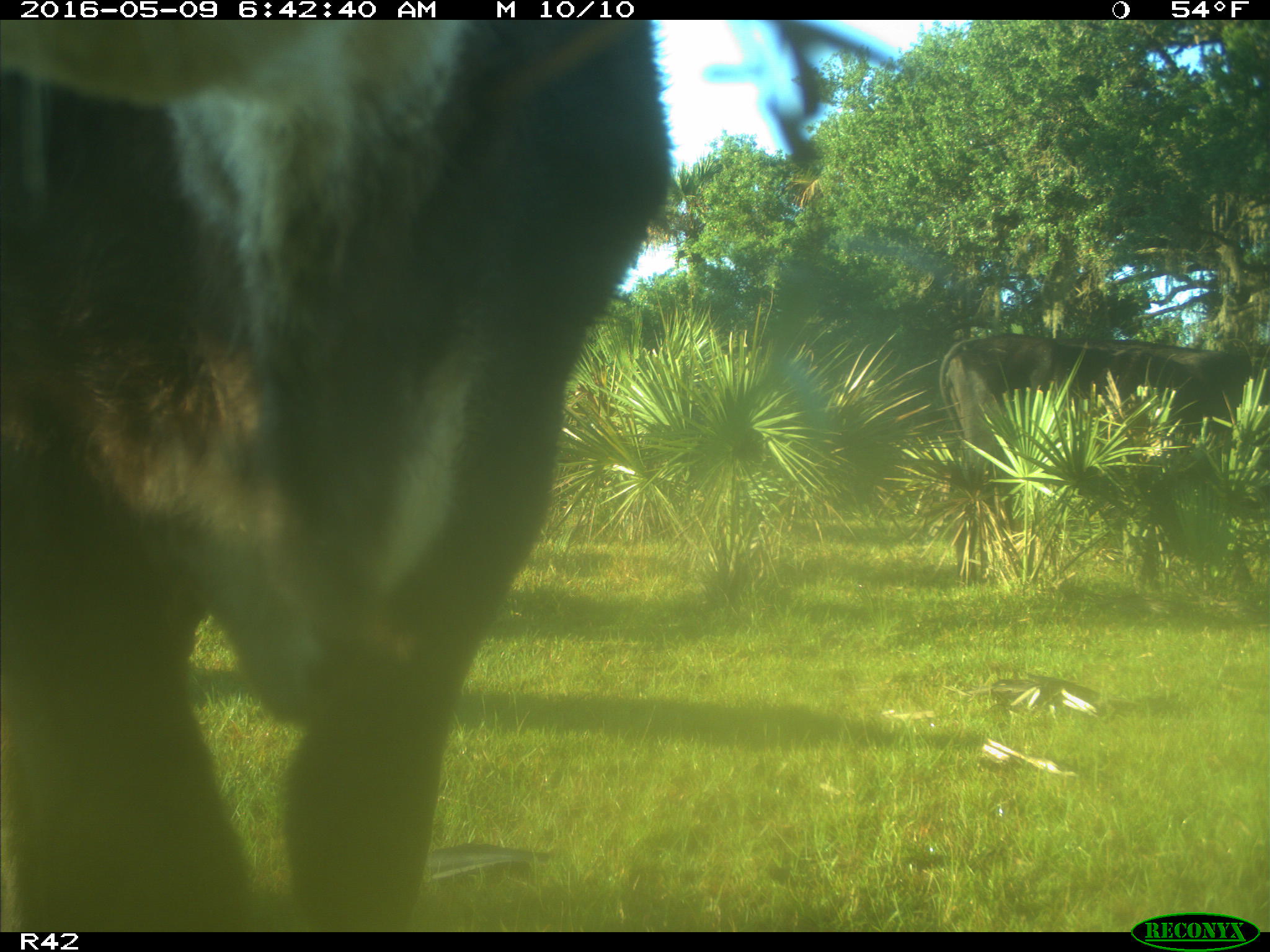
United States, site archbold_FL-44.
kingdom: Animalia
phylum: Chordata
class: Mammalia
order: Artiodactyla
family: Bovidae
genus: Bos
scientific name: Bos taurus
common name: domestic cow